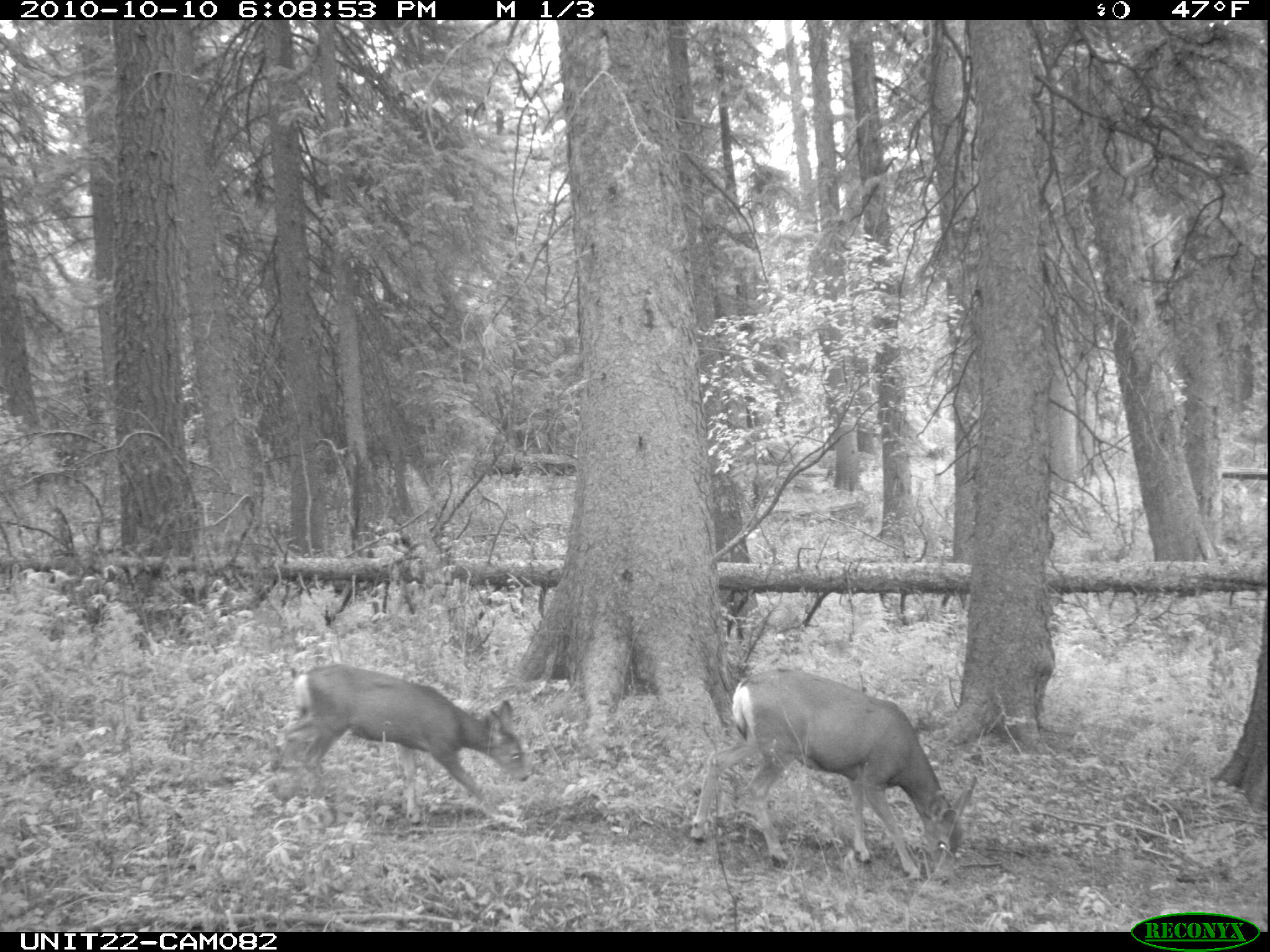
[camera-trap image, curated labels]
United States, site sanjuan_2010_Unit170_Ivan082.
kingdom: Animalia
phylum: Chordata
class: Mammalia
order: Artiodactyla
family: Cervidae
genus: Odocoileus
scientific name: Odocoileus hemionus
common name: mule deer